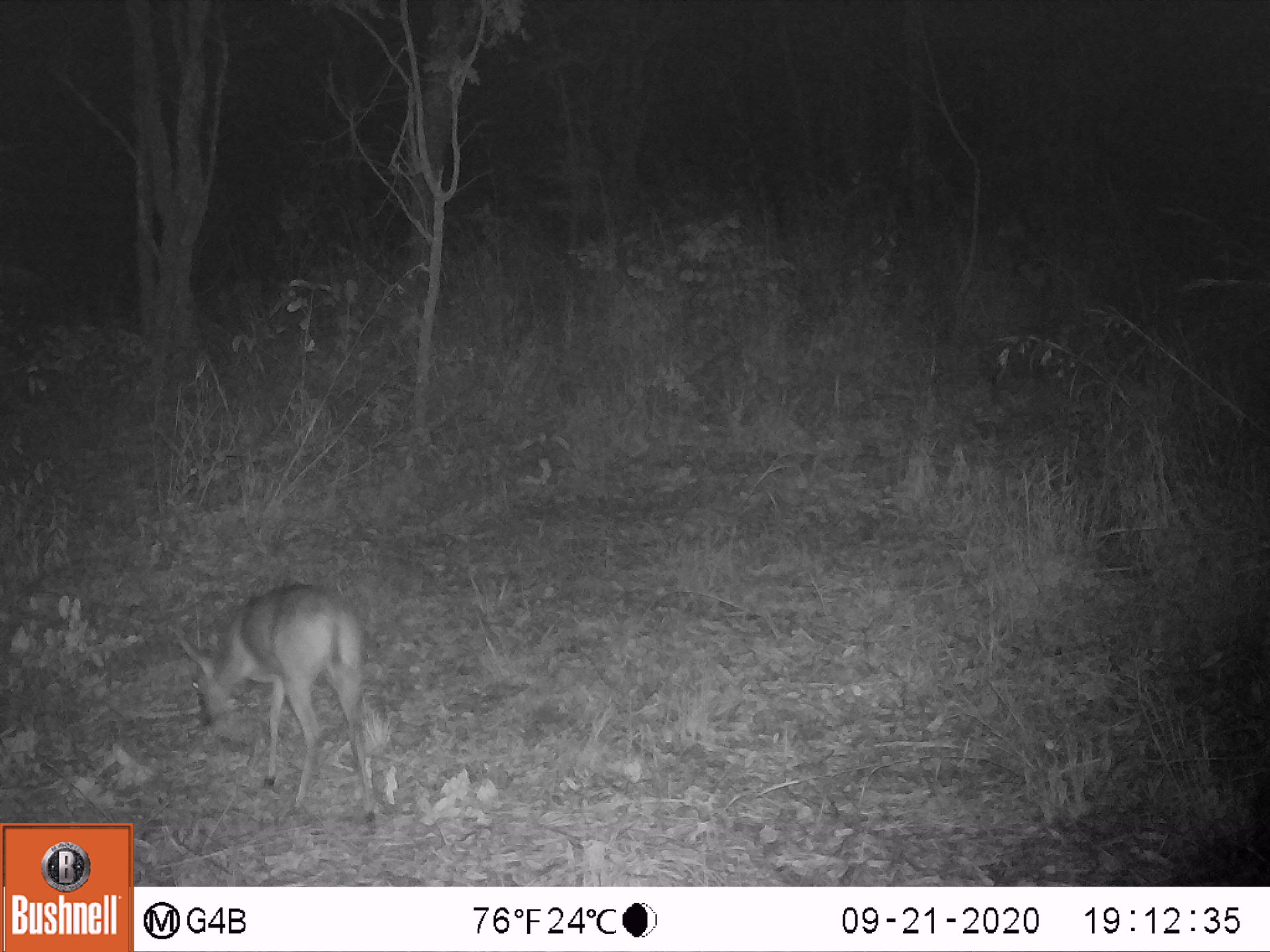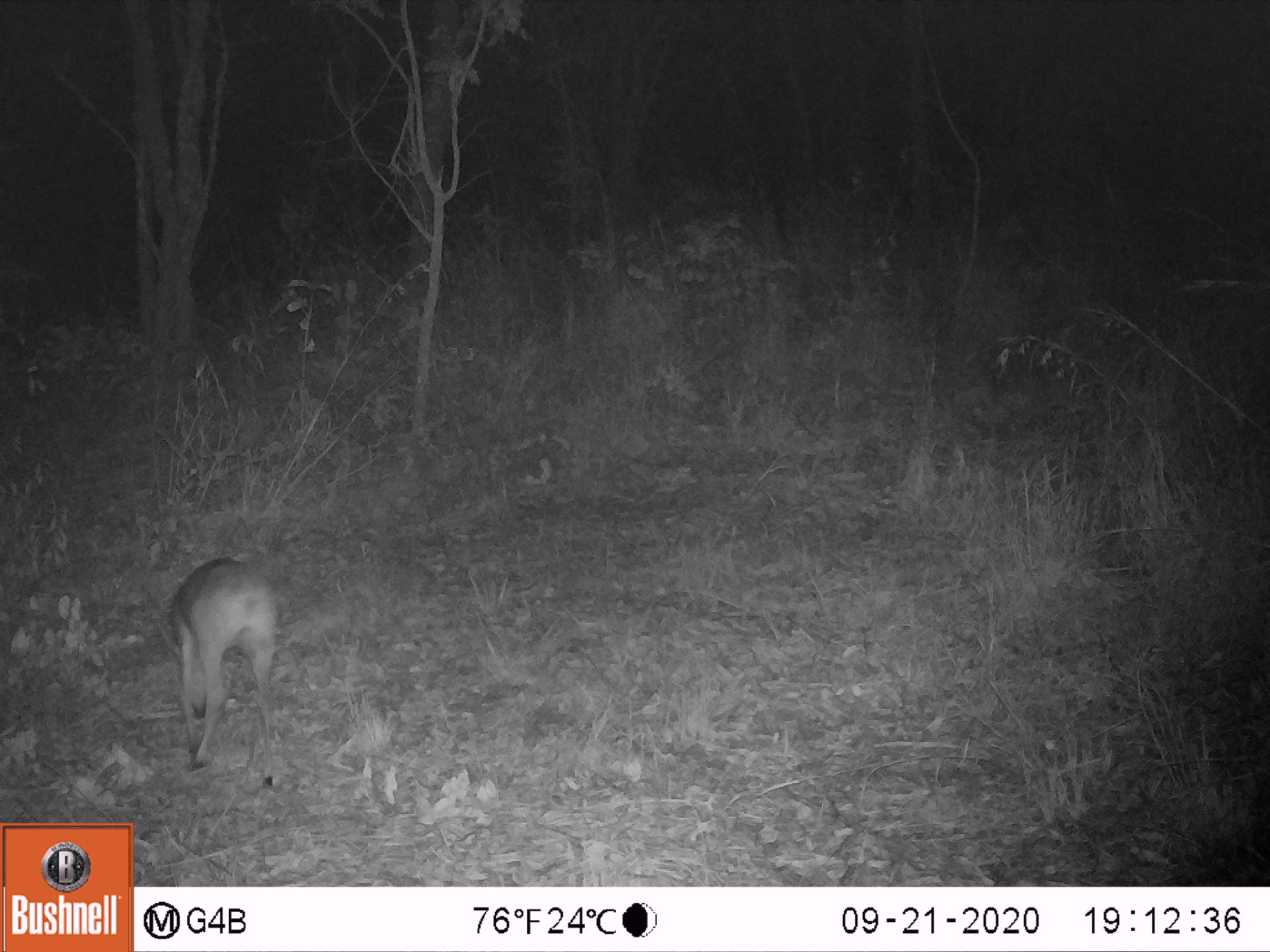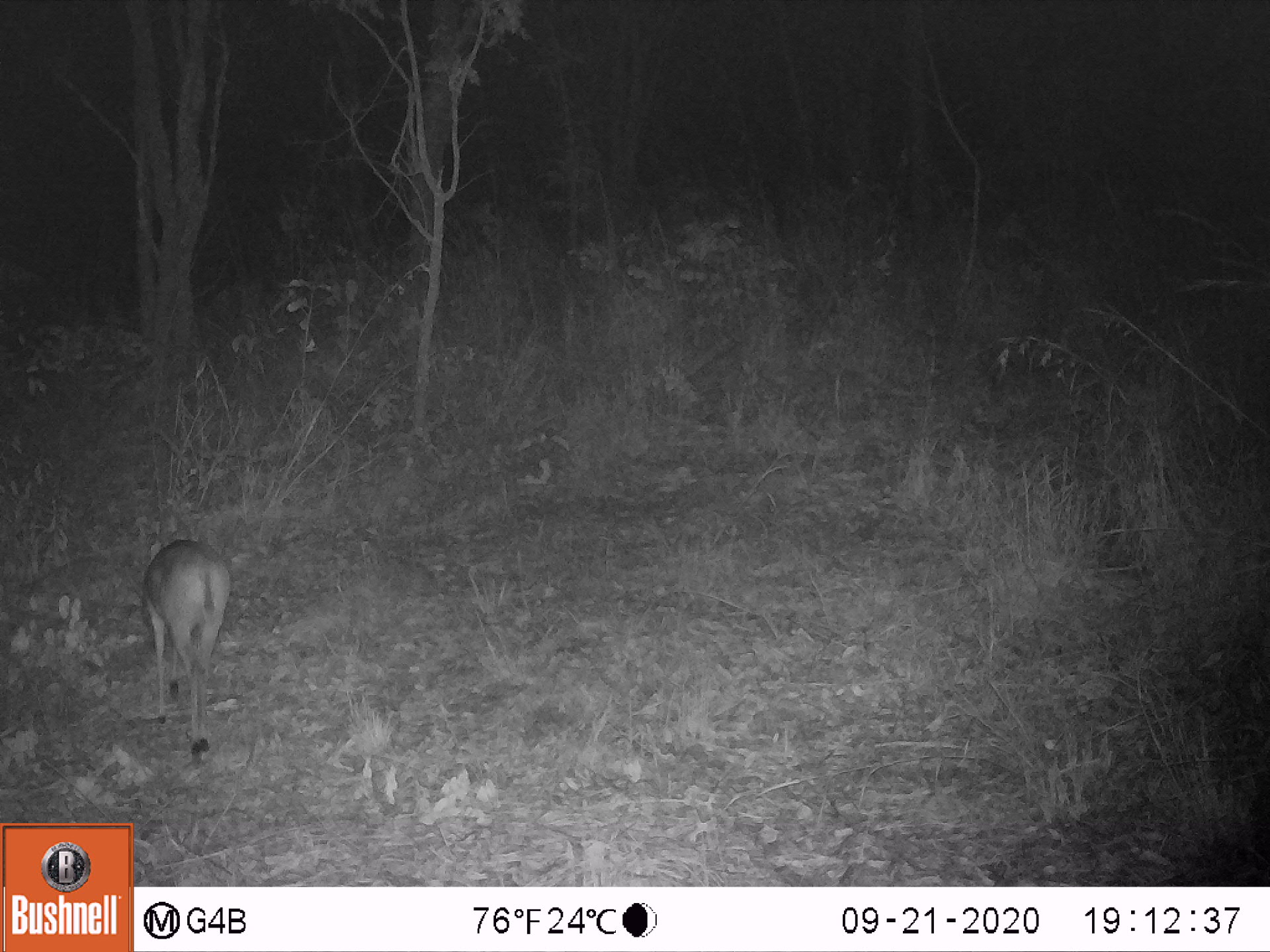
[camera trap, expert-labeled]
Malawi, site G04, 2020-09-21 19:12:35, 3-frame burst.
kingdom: Animalia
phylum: Chordata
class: Mammalia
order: Artiodactyla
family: Bovidae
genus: Sylvicapra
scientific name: Sylvicapra grimmia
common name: common duiker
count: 1